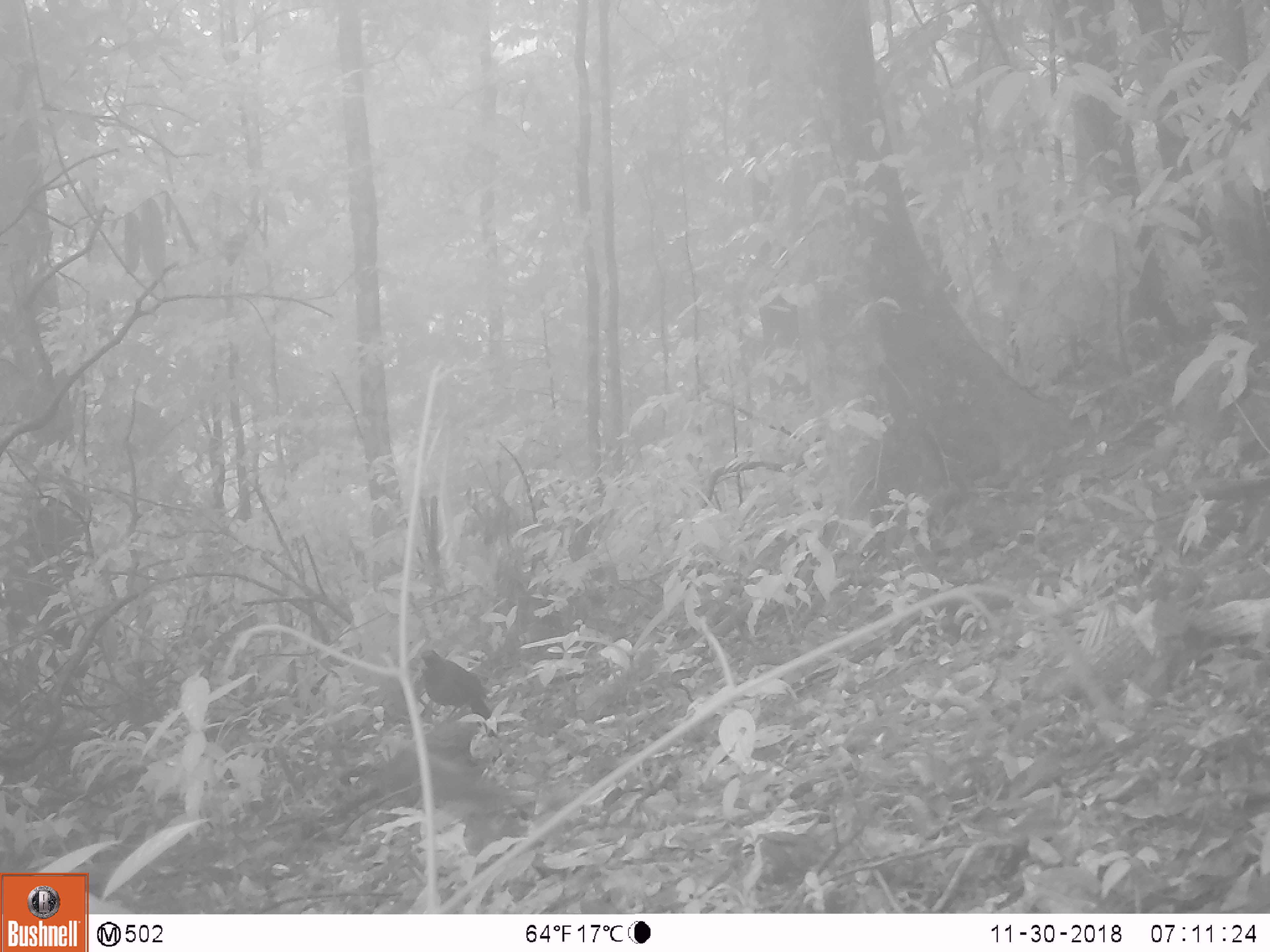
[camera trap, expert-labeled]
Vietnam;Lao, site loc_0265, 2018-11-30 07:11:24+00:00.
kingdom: Animalia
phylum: Chordata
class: Aves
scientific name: Aves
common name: bird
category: unidentified bird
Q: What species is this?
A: Unidentified bird (bird) (Aves).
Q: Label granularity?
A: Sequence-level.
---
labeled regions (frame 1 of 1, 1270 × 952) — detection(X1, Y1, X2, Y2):
unidentified bird: detection(421, 649, 496, 738)